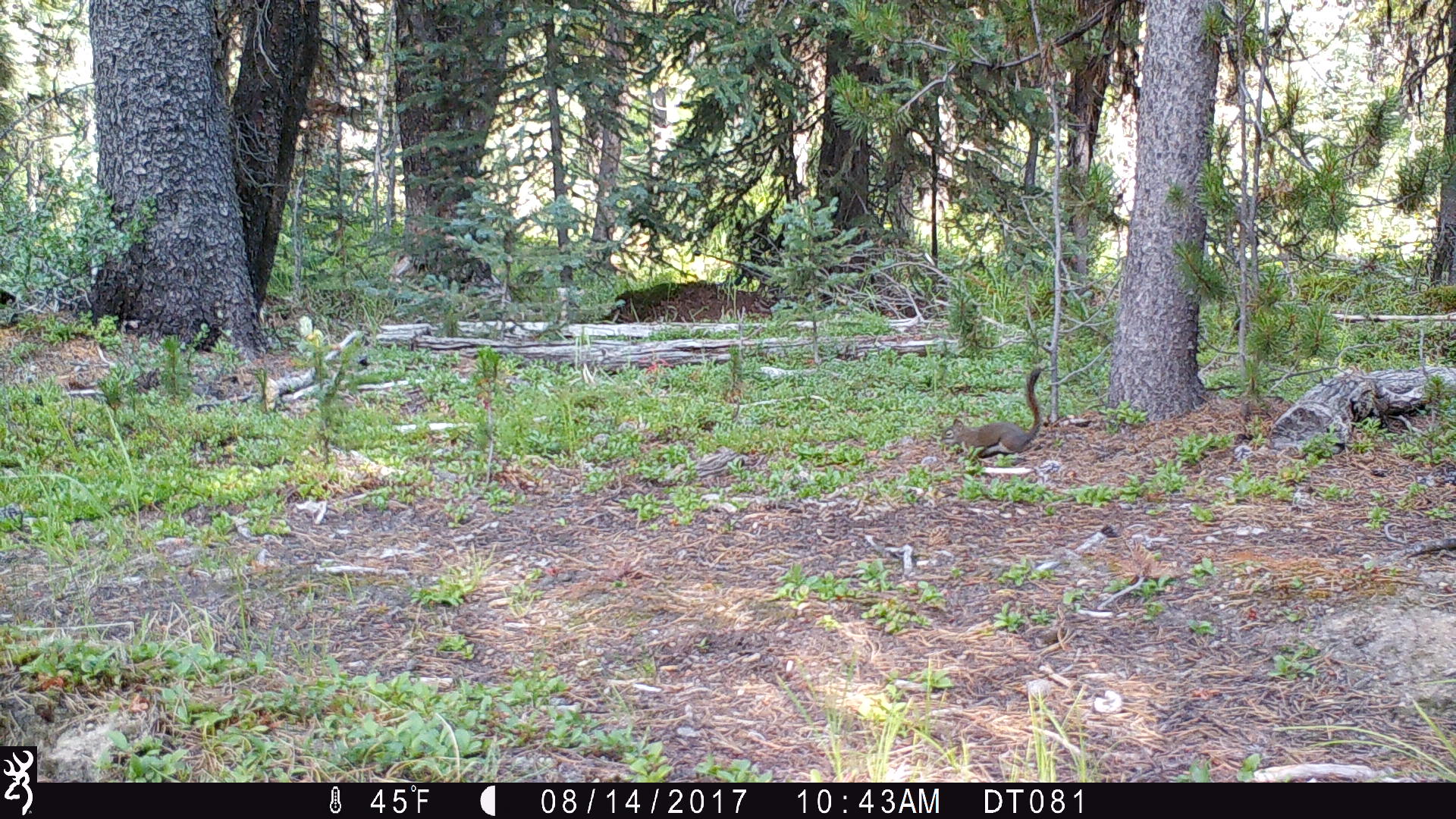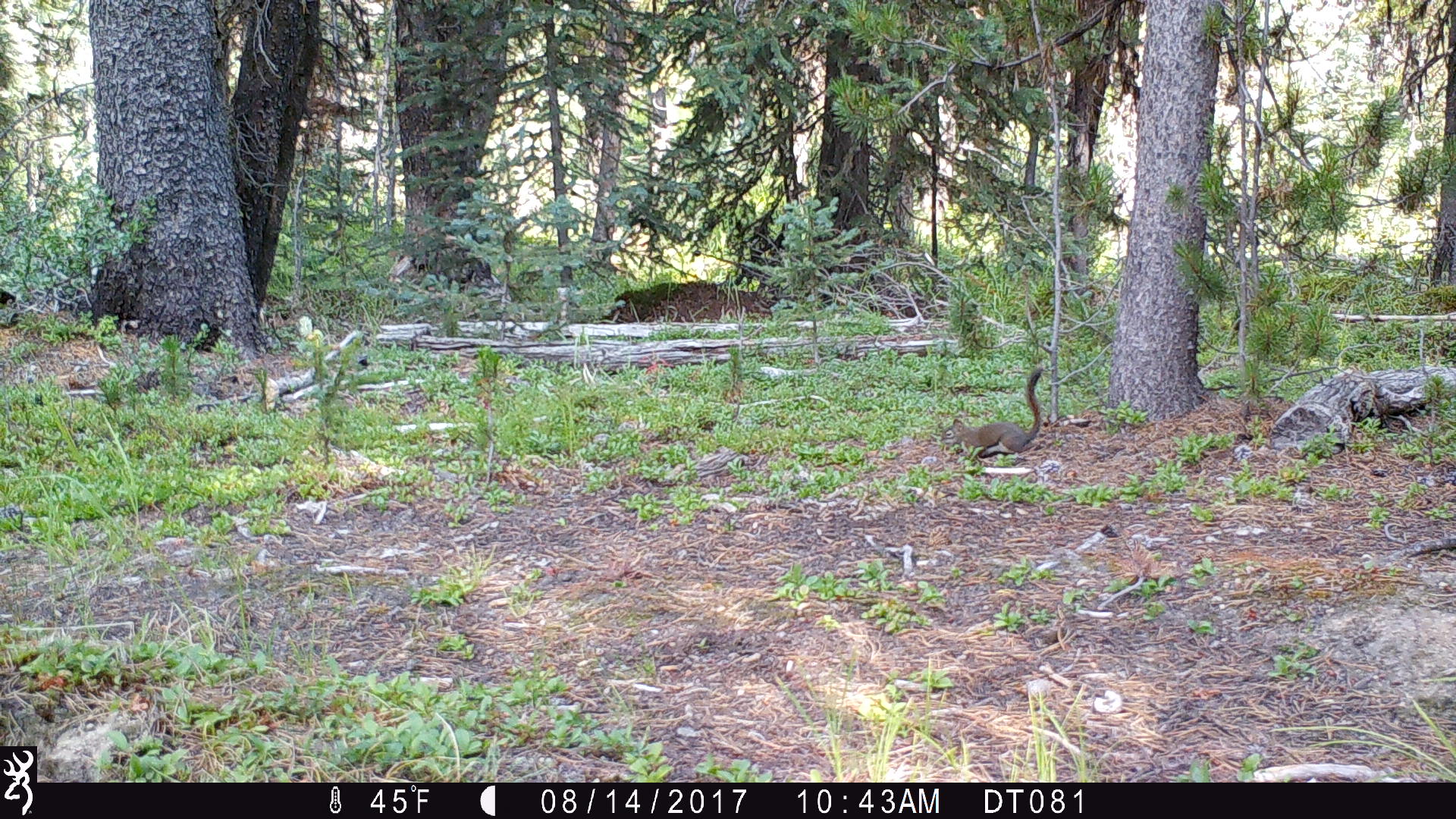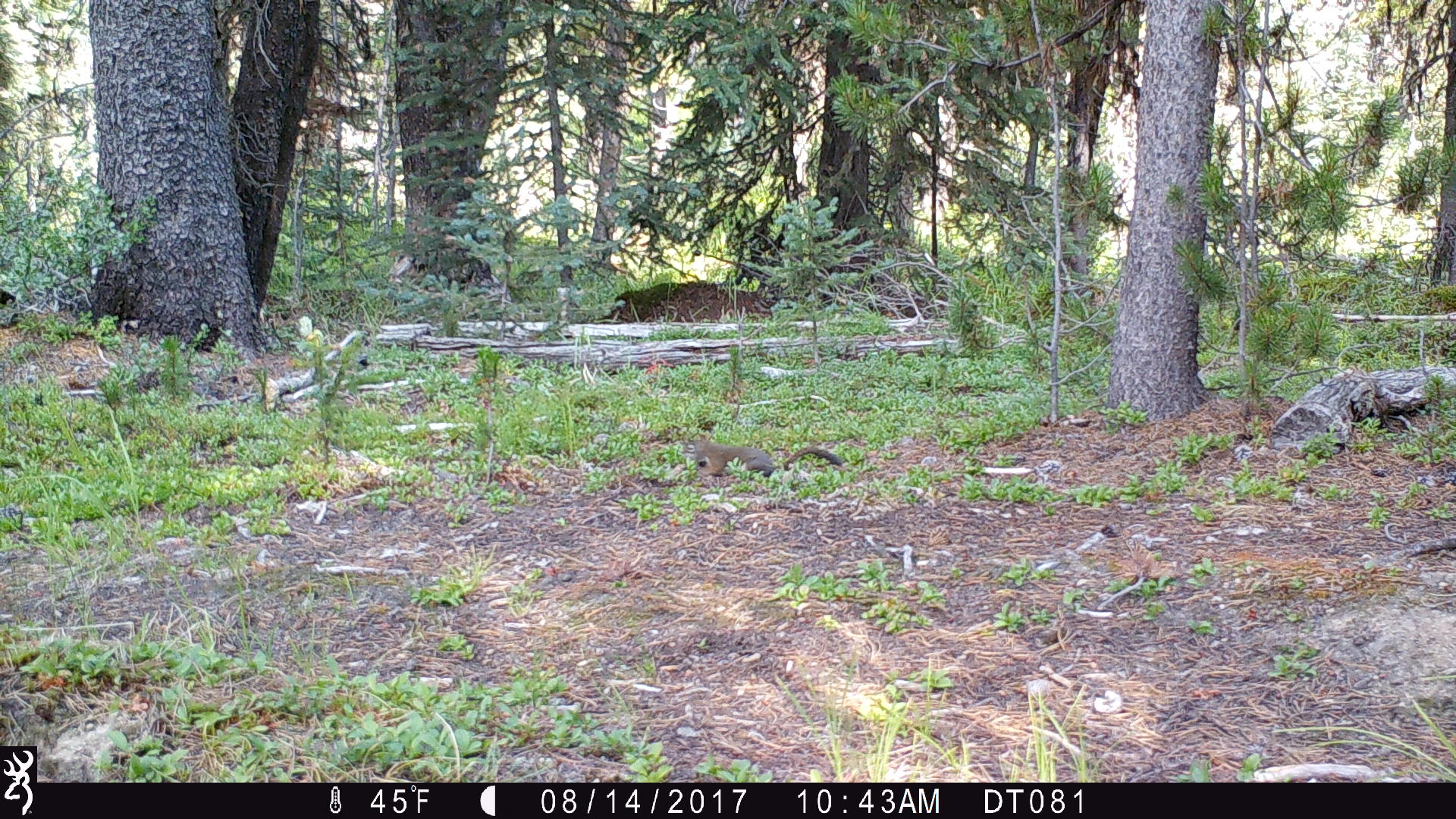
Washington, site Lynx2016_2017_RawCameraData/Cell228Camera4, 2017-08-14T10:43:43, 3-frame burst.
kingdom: Animalia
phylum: Chordata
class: Mammalia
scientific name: Mammalia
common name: small mammal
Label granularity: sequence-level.